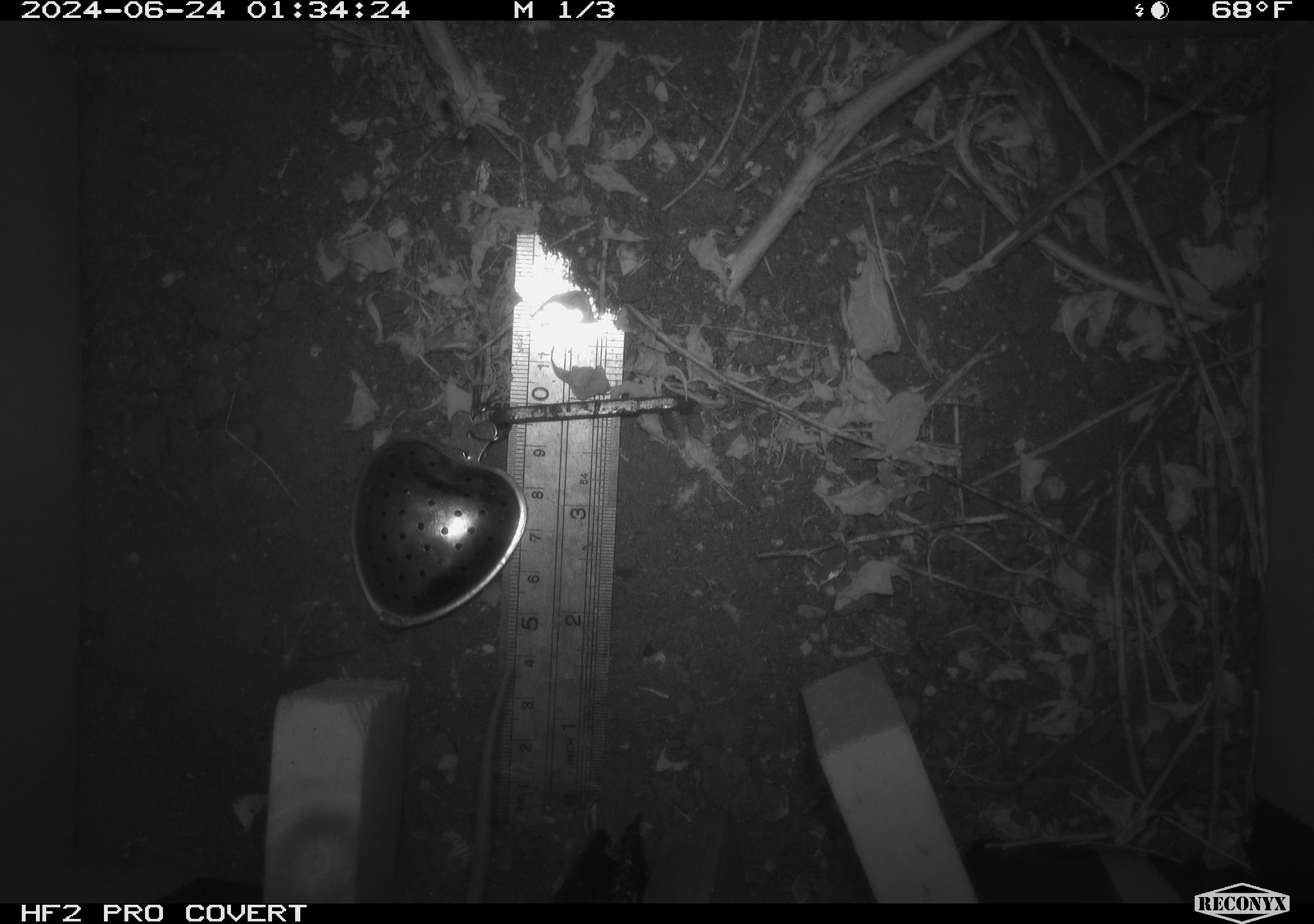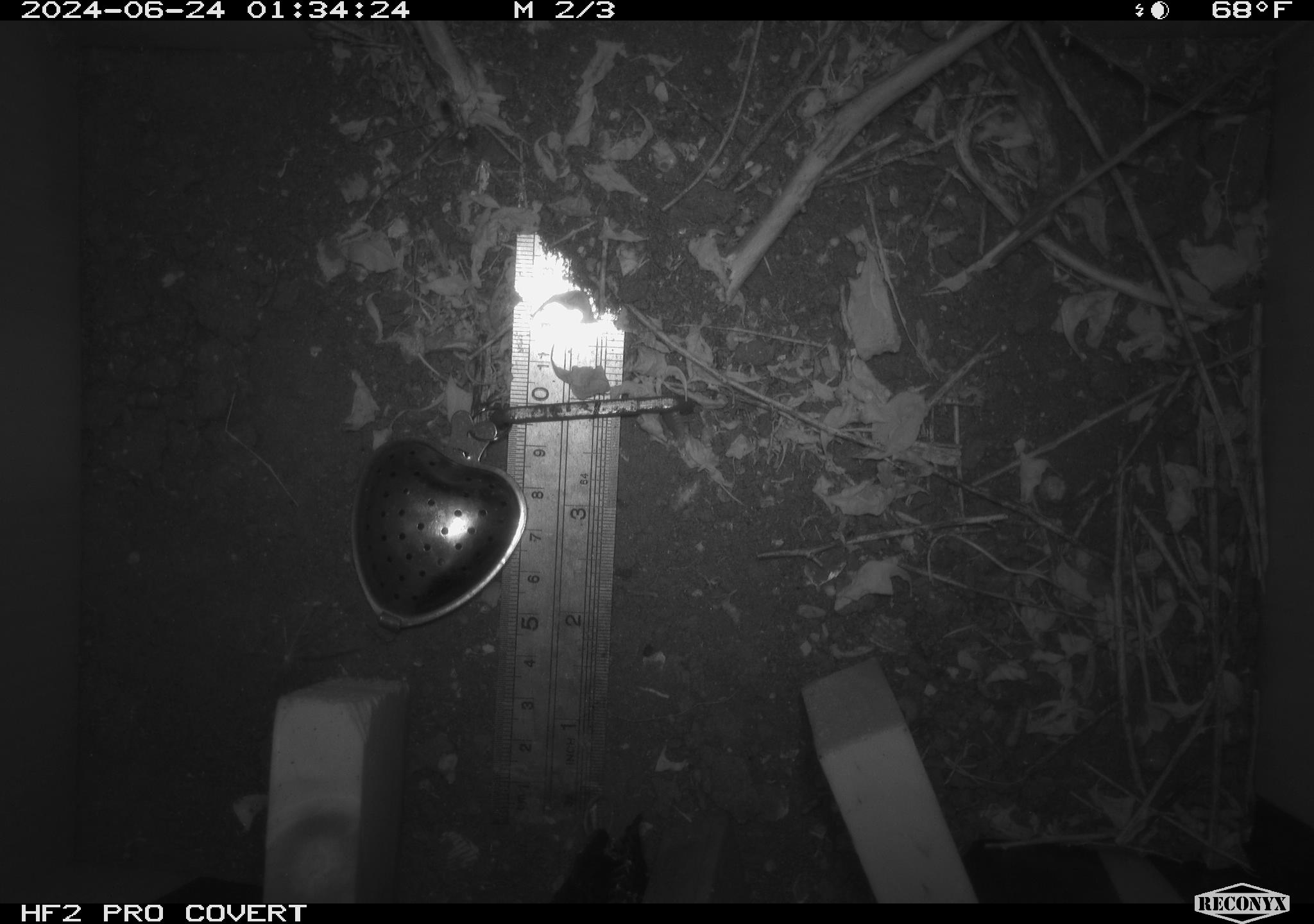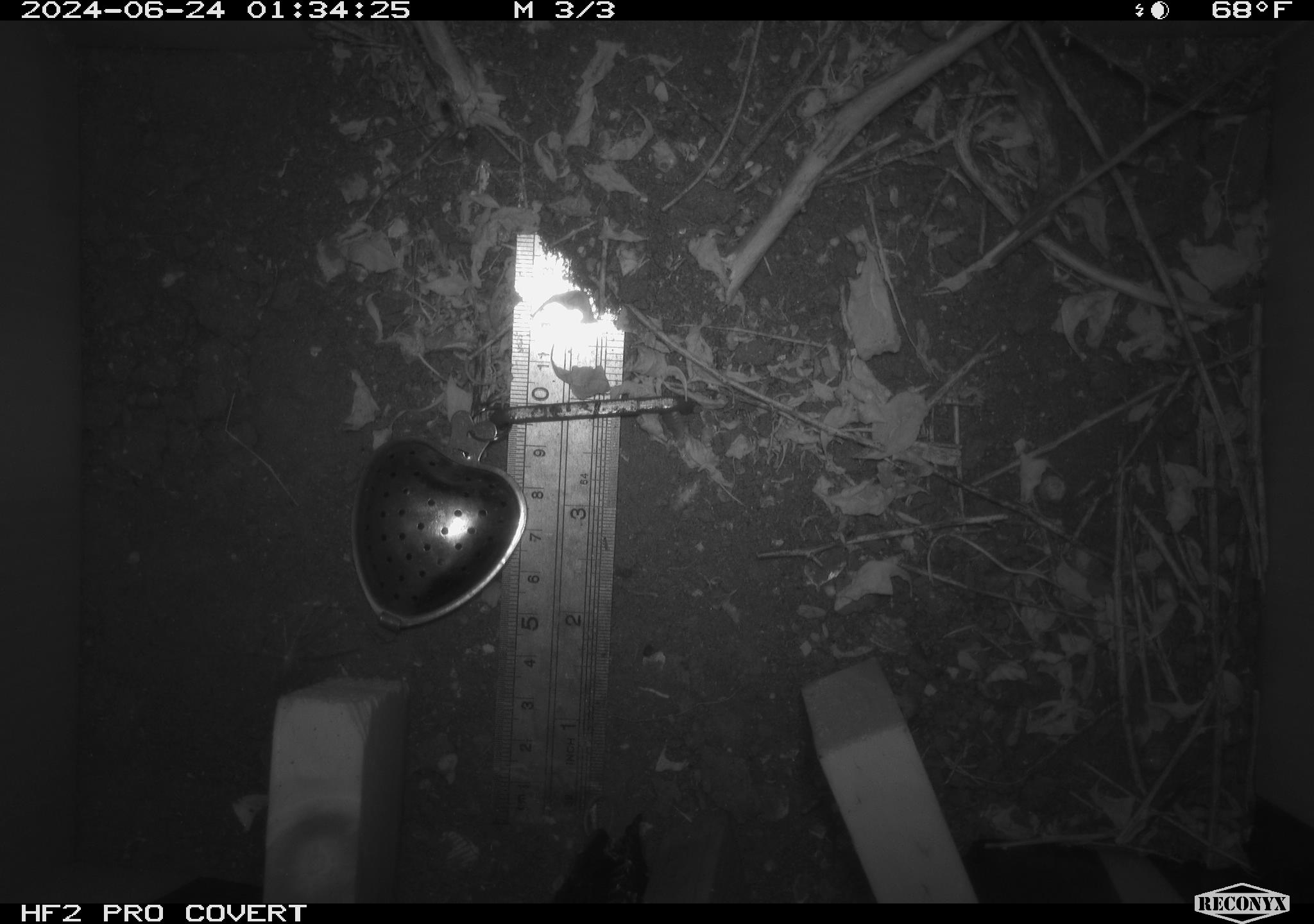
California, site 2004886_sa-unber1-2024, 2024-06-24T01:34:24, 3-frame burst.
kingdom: Animalia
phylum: Chordata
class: Mammalia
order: Rodentia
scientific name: Rodentia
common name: mouse species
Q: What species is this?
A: Mouse species (Rodentia).